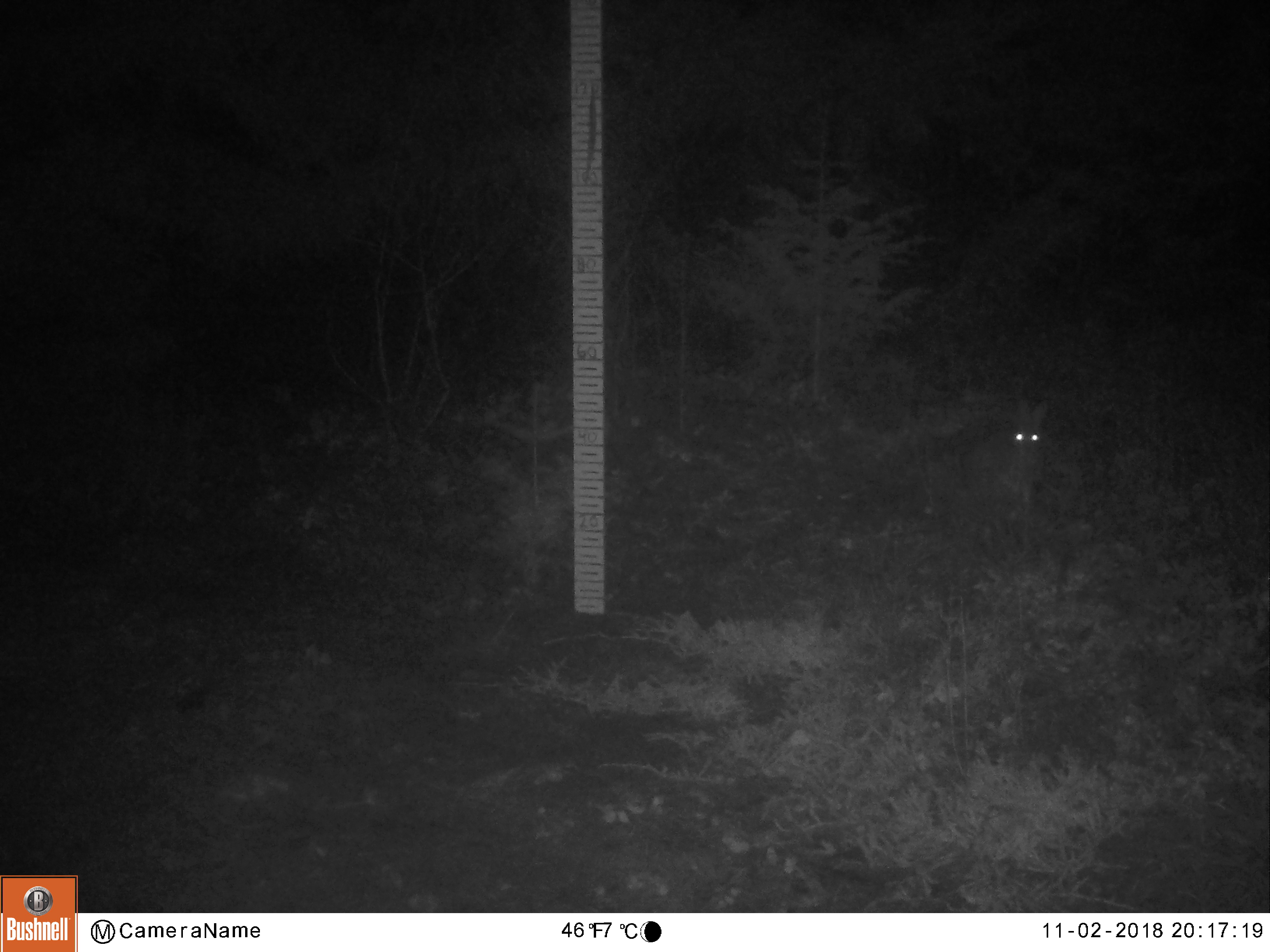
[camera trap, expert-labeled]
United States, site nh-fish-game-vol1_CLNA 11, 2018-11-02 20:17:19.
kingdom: Animalia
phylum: Chordata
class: Mammalia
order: Lagomorpha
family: Leporidae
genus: Lepus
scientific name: Lepus americanus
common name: snowshoe hare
Snowshoe hare (Lepus americanus).